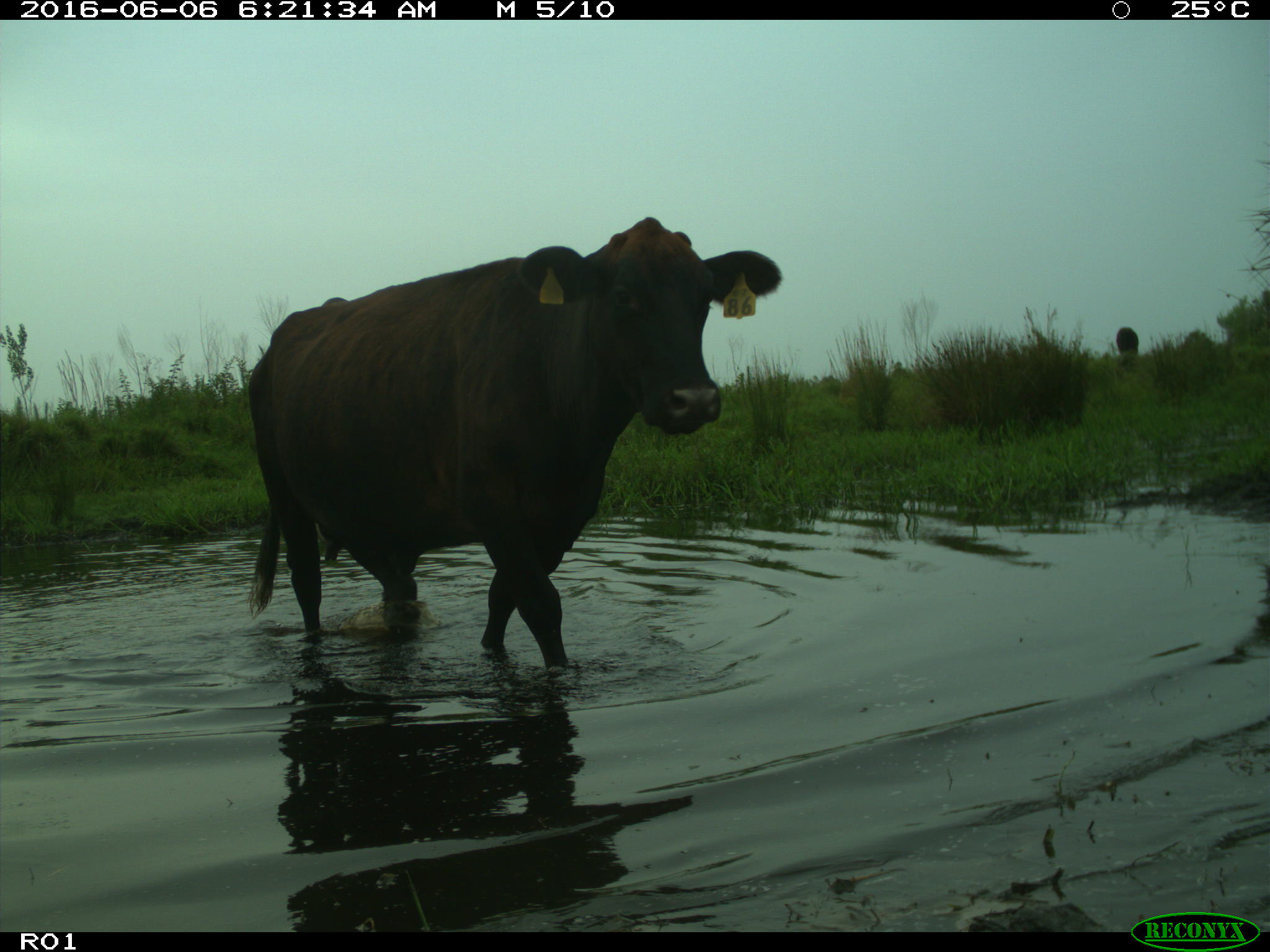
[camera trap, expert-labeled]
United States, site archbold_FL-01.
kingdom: Animalia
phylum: Chordata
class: Mammalia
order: Artiodactyla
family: Bovidae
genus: Bos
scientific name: Bos taurus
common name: domestic cow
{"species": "Bos taurus (domestic cow)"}